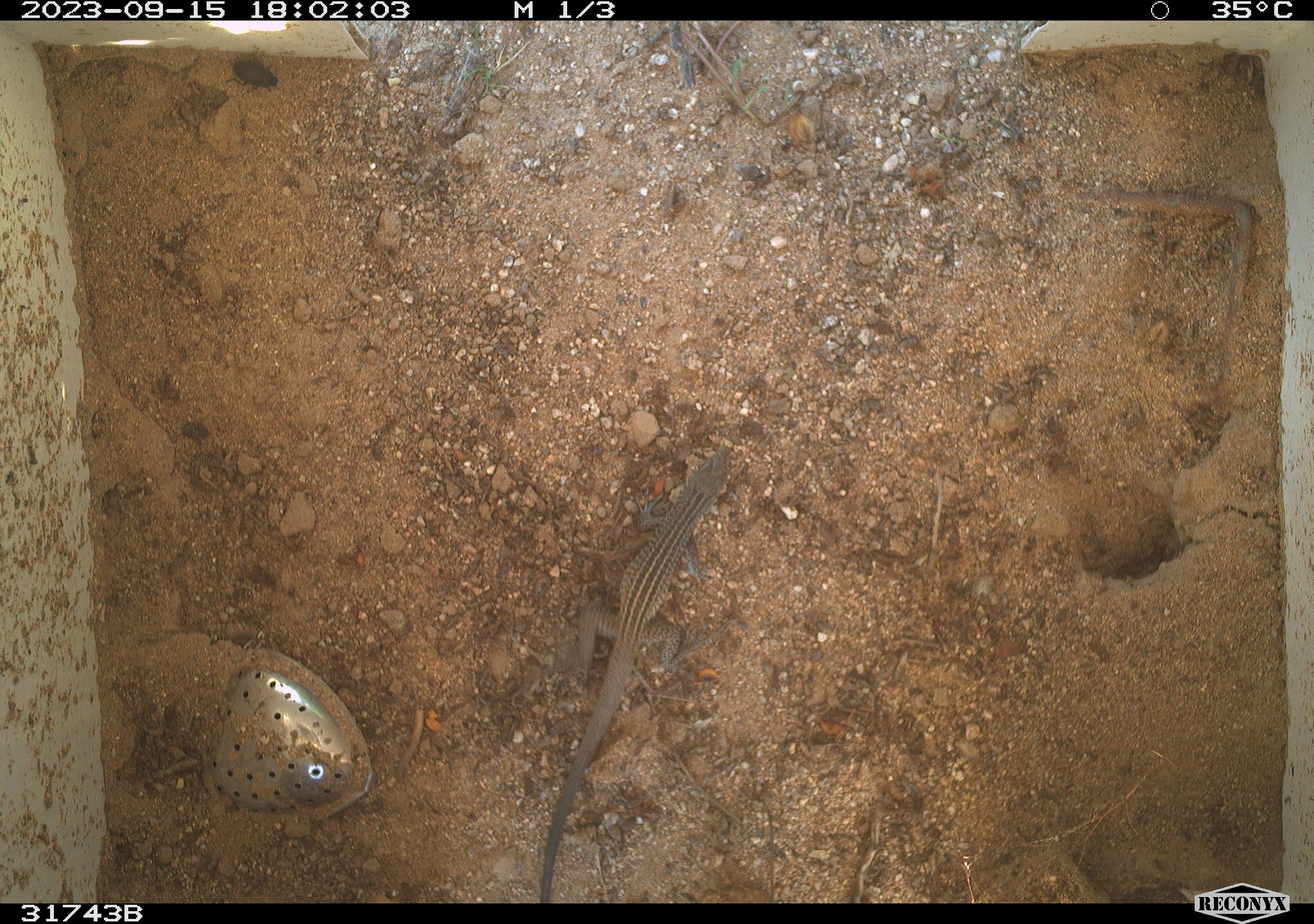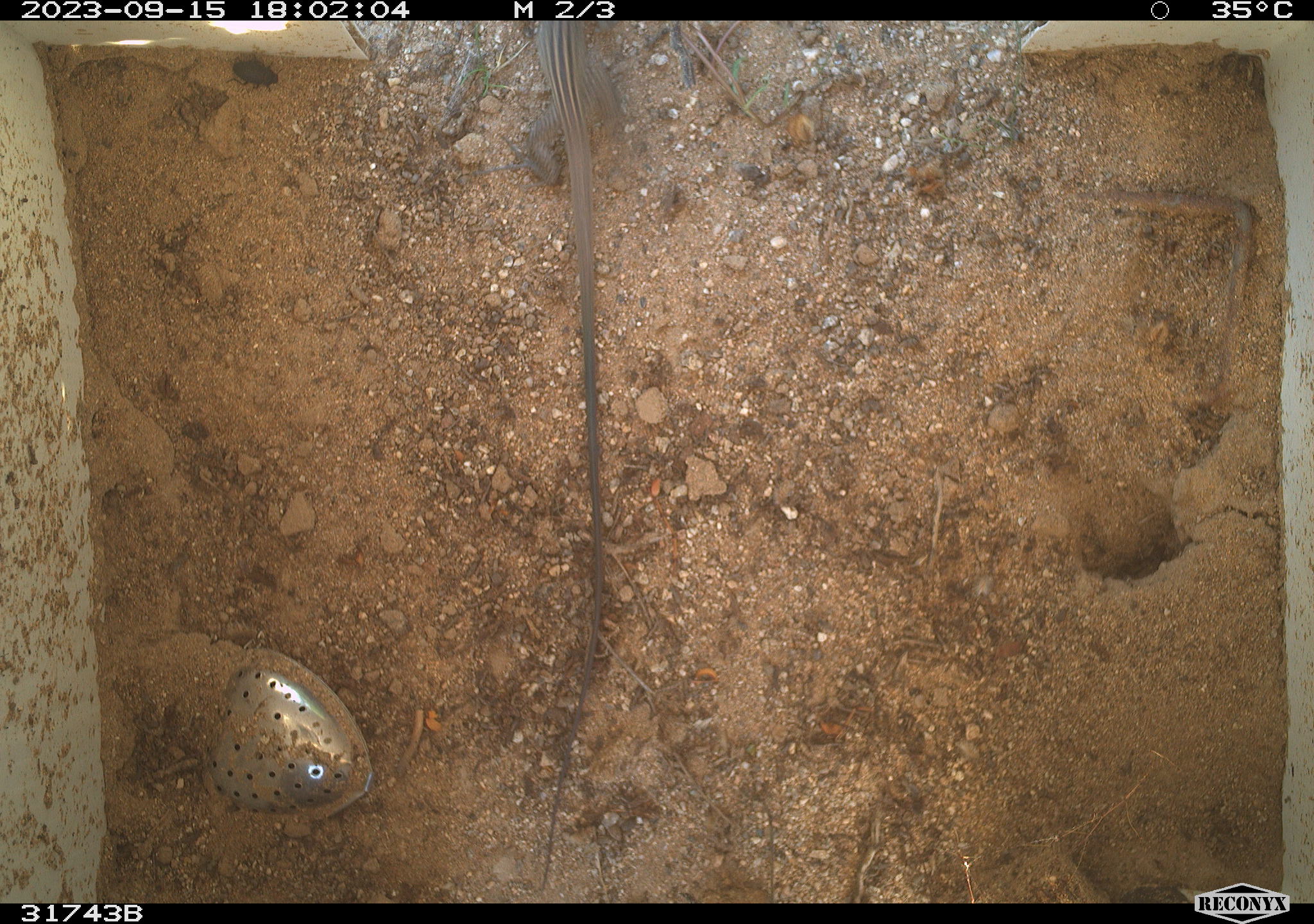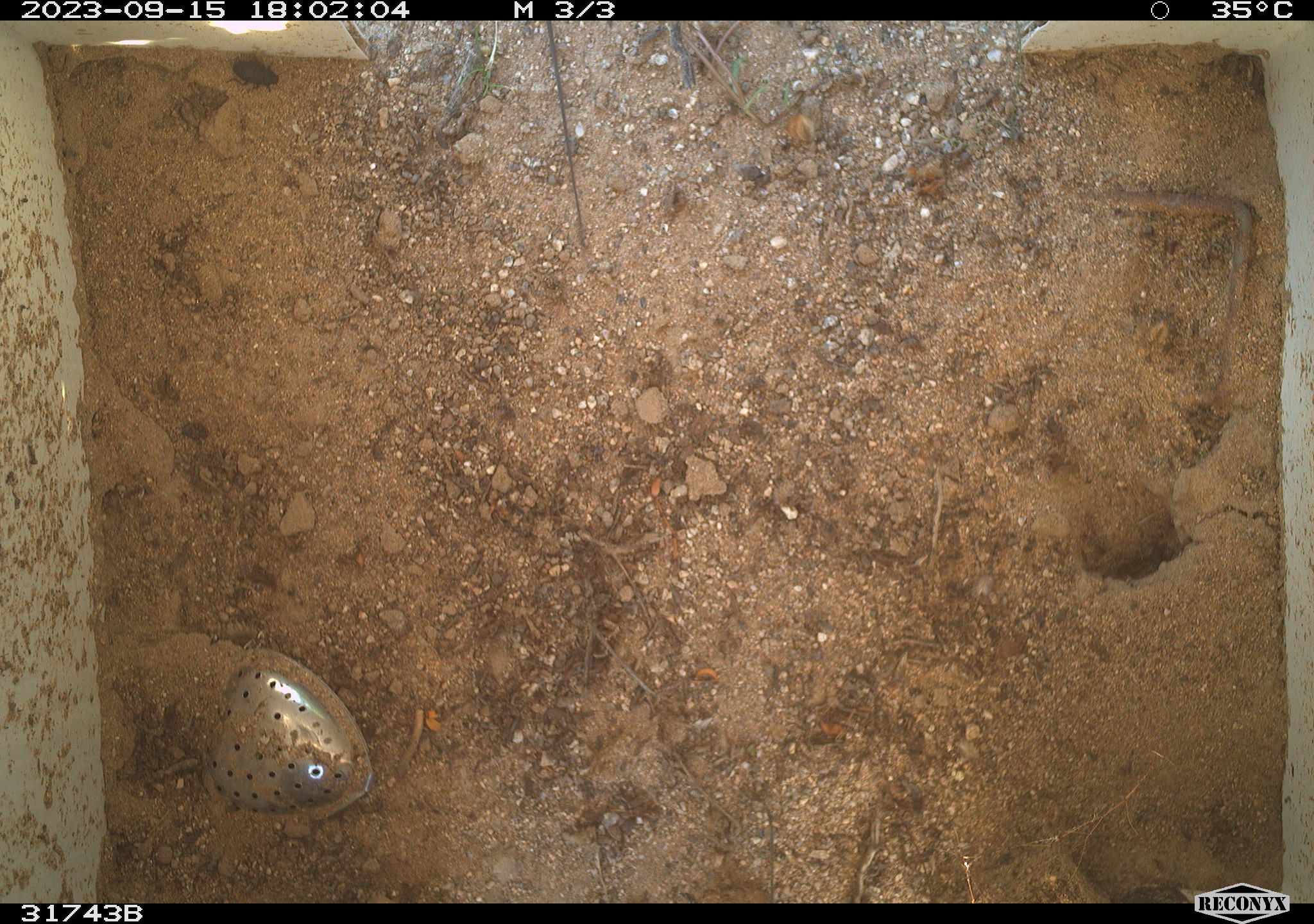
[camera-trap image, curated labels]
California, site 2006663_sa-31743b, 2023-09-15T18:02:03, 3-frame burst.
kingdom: Animalia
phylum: Chordata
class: Reptilia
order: Squamata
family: Teiidae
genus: Aspidoscelis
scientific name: Aspidoscelis tigris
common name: western whiptail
Western whiptail (Aspidoscelis tigris).